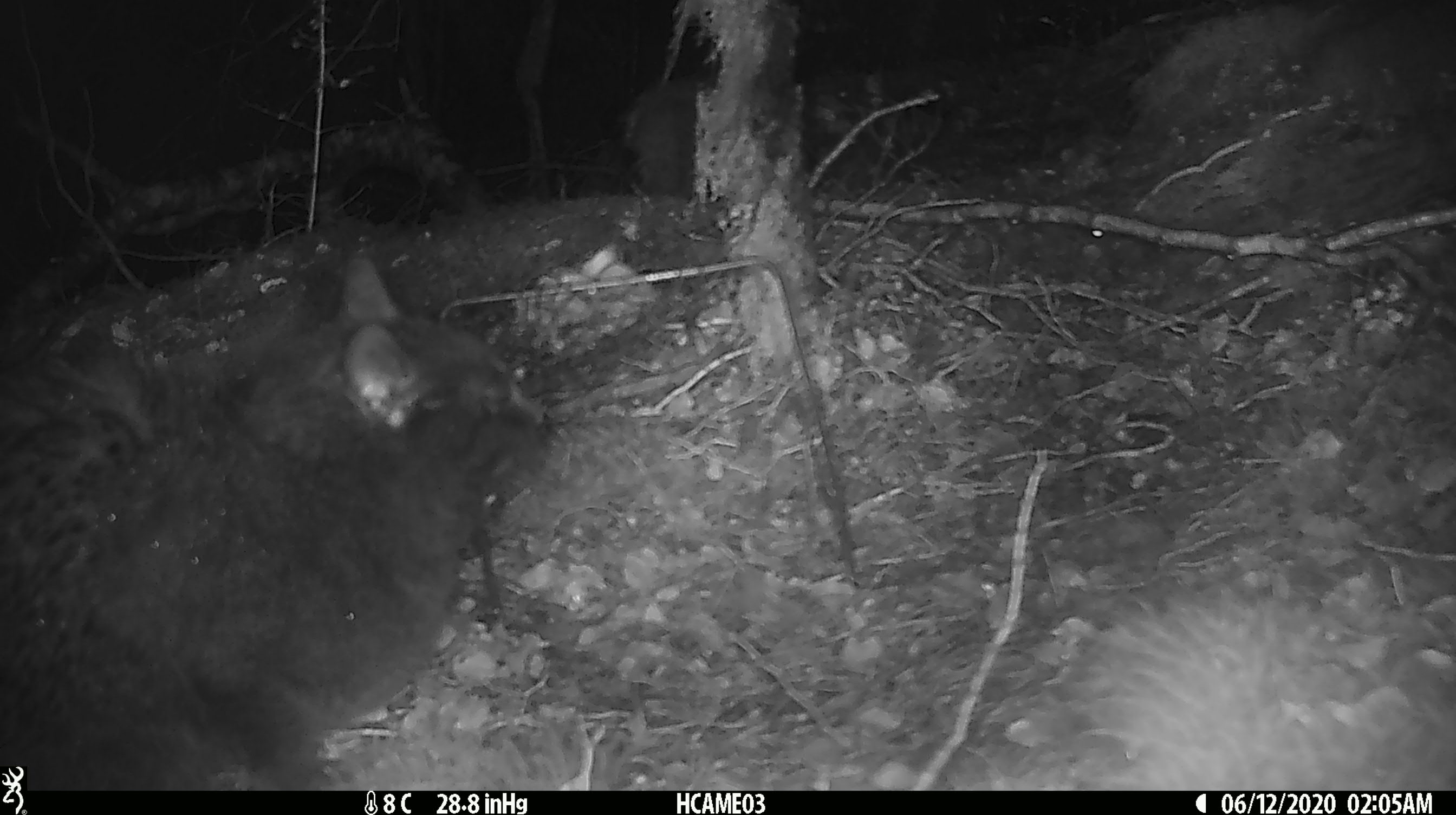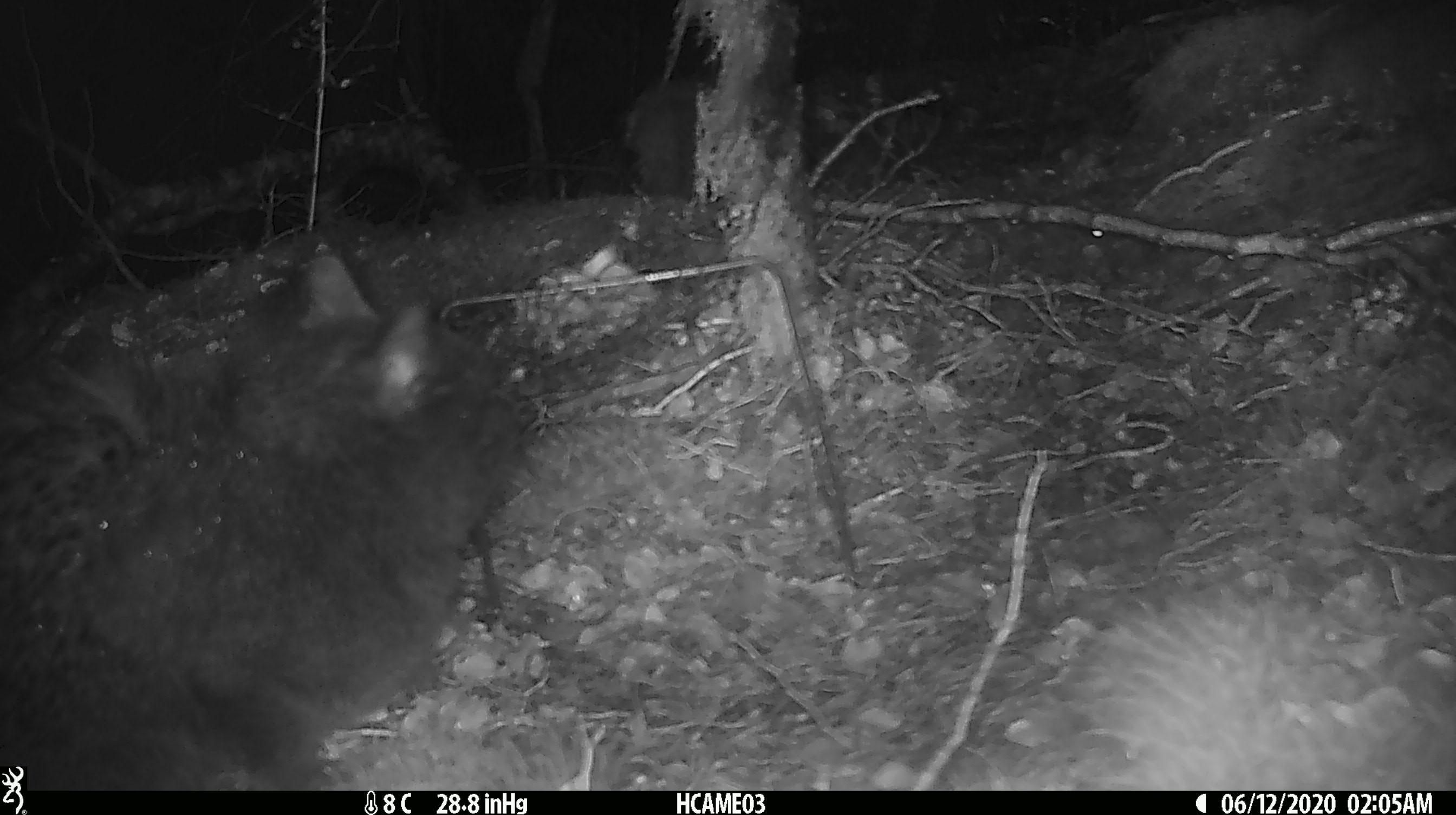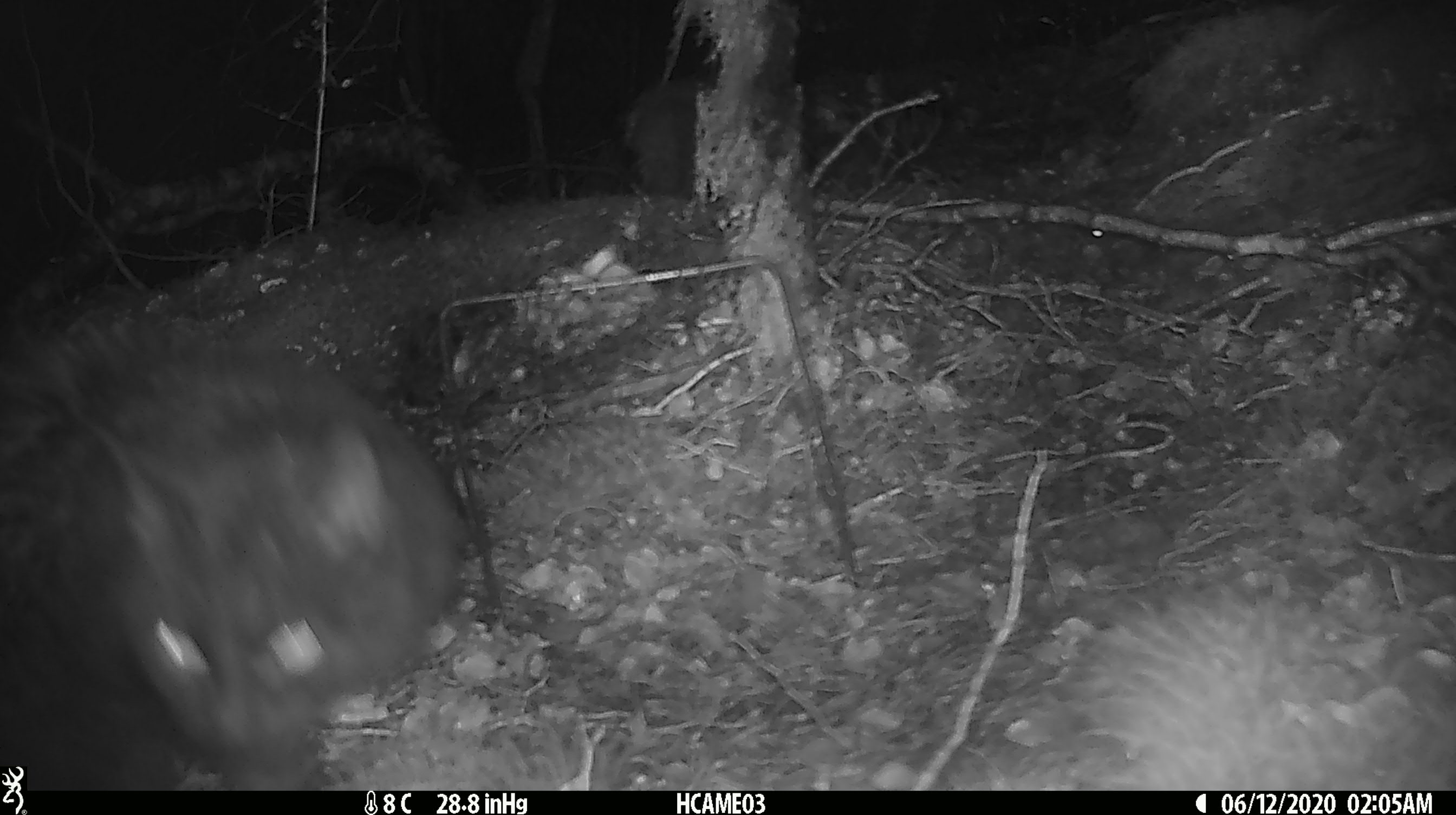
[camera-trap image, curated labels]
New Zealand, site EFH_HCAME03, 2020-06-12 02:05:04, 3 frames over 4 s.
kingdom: Animalia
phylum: Chordata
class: Mammalia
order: Carnivora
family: Felidae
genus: Felis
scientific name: Felis catus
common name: domestic cat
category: cat